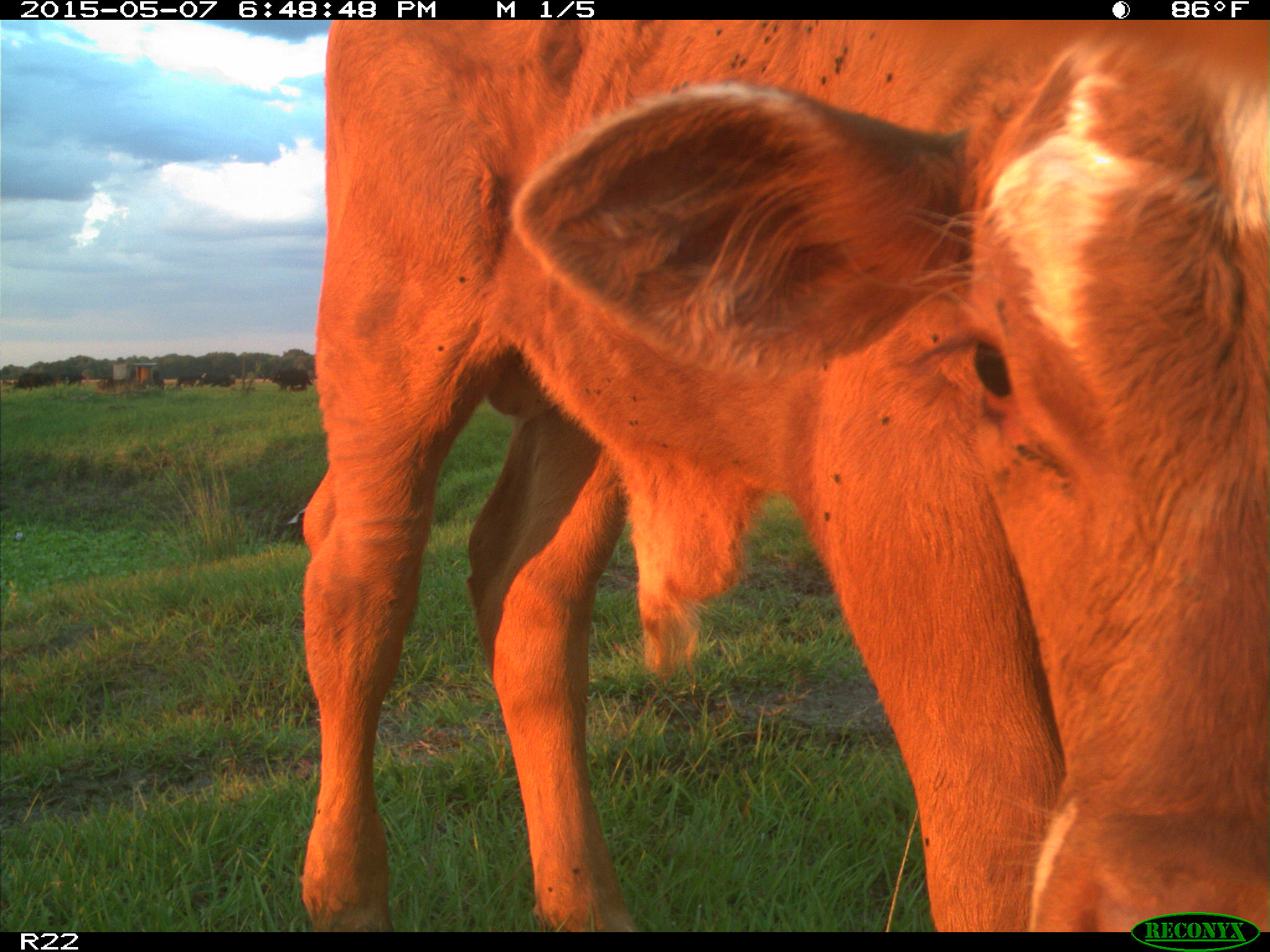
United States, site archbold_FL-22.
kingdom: Animalia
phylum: Chordata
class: Mammalia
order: Artiodactyla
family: Bovidae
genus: Bos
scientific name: Bos taurus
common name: domestic cow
Bos taurus (domestic cow).